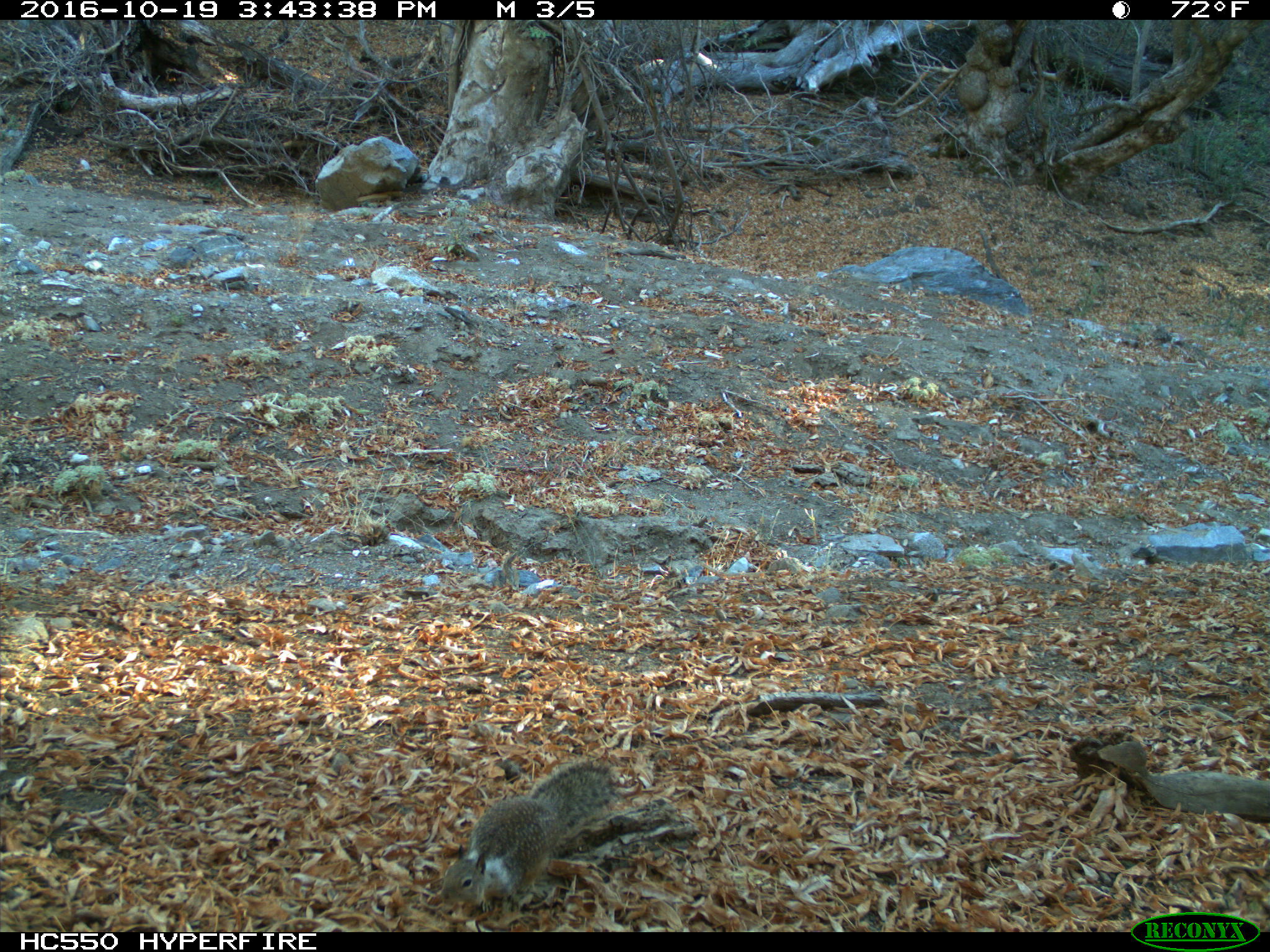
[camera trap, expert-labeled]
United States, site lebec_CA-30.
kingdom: Animalia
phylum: Chordata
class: Mammalia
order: Rodentia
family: Sciuridae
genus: Otospermophilus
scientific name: Otospermophilus beecheyi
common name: california ground squirrel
Otospermophilus beecheyi (california ground squirrel).